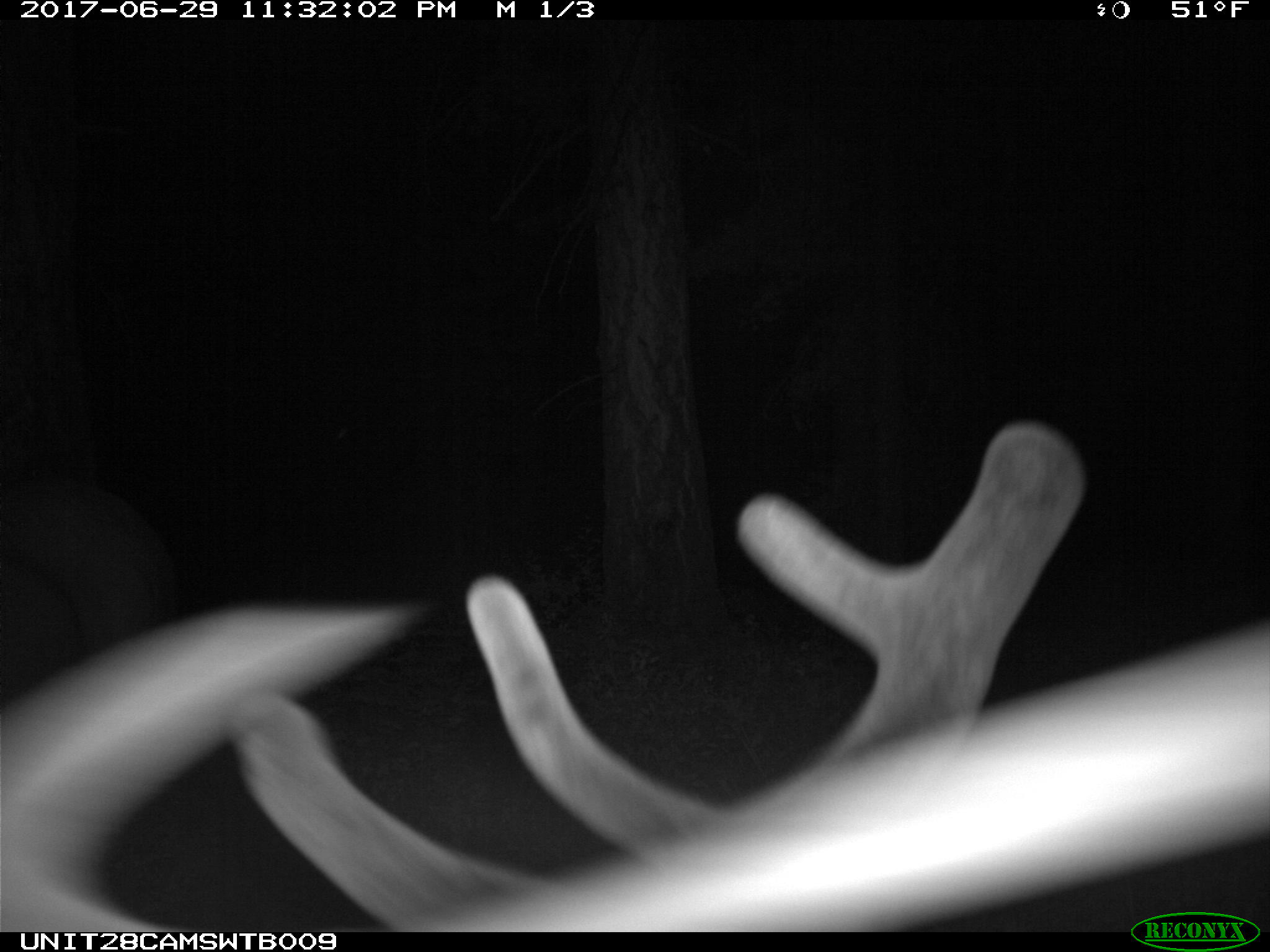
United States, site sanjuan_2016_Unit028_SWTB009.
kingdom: Animalia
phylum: Chordata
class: Mammalia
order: Artiodactyla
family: Cervidae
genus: Cervus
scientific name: Cervus elaphus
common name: red deer